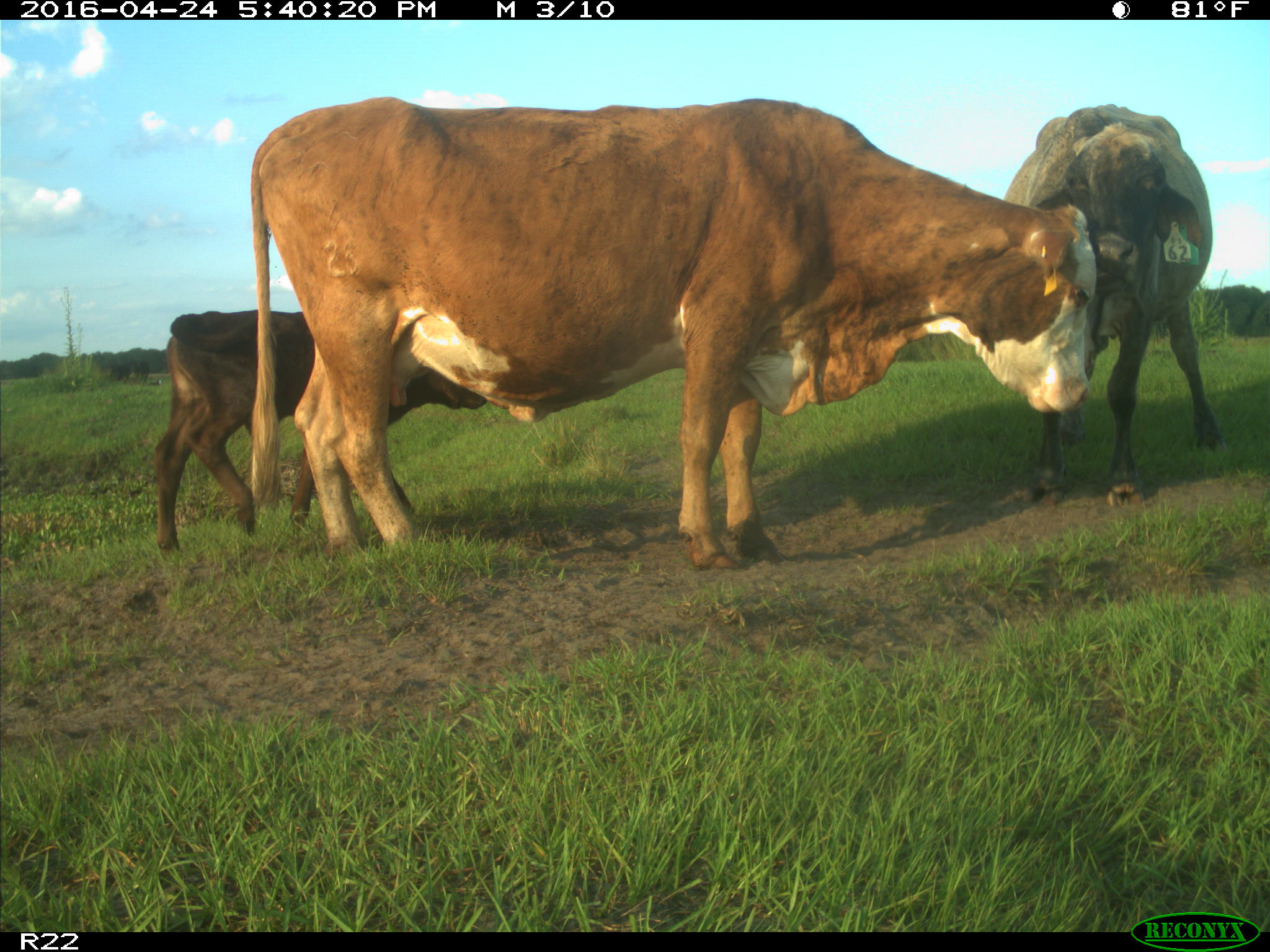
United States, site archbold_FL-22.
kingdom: Animalia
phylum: Chordata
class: Mammalia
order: Artiodactyla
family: Bovidae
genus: Bos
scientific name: Bos taurus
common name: domestic cow